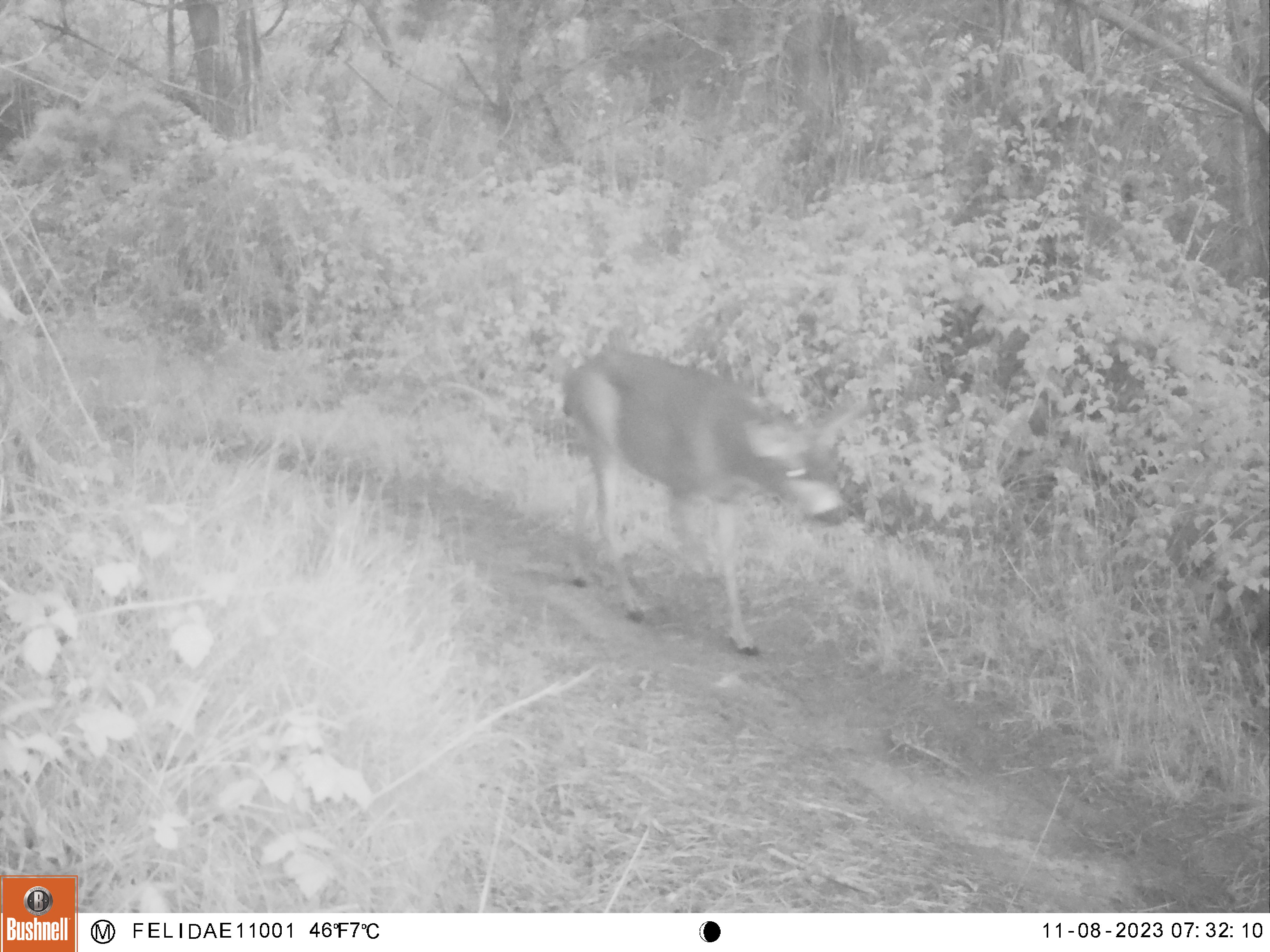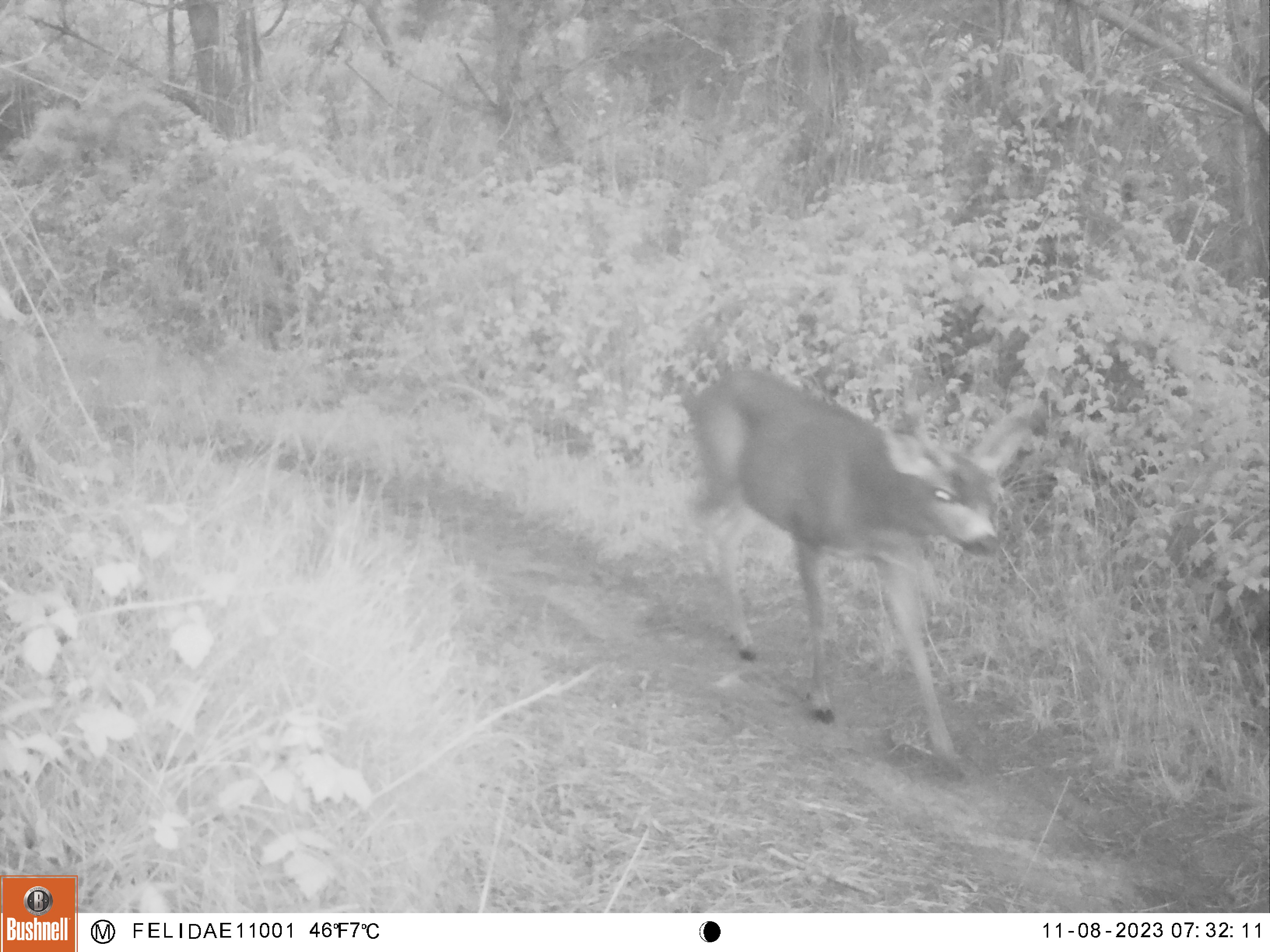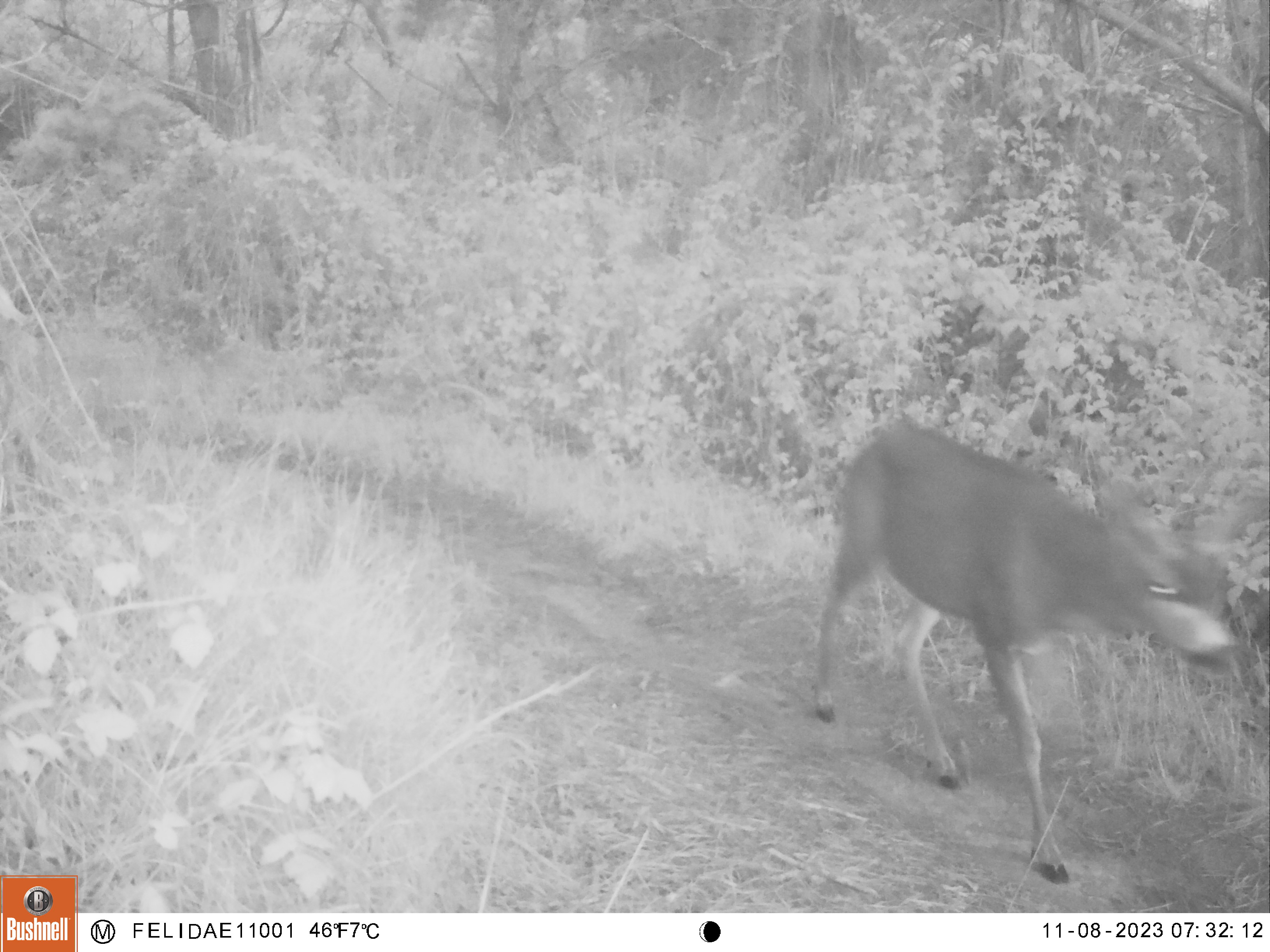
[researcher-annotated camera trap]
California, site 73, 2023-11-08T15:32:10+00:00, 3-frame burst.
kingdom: Animalia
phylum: Chordata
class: Mammalia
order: Artiodactyla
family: Cervidae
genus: Odocoileus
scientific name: Odocoileus hemionus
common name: mule deer